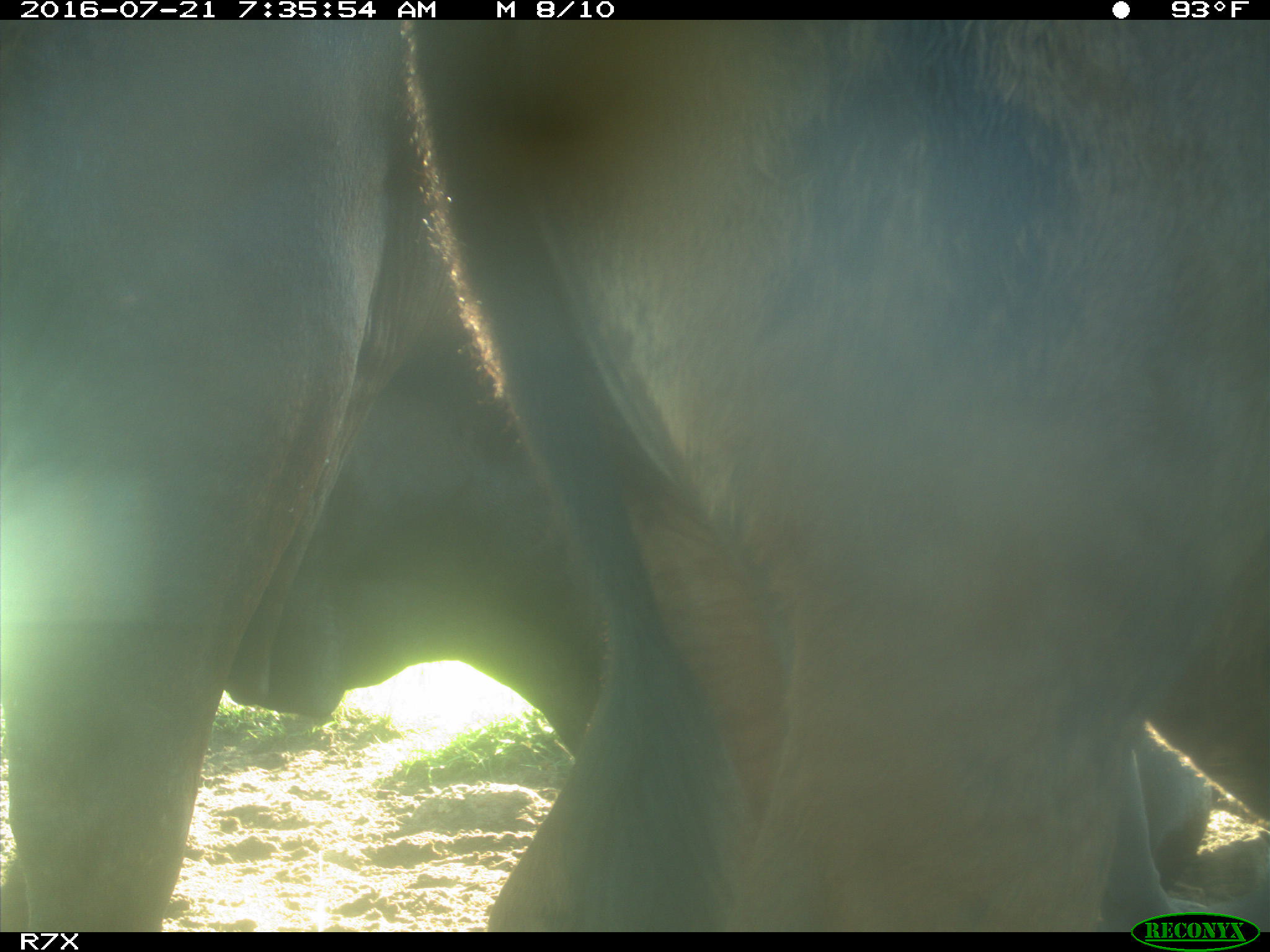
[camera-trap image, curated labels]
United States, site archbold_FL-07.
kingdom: Animalia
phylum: Chordata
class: Mammalia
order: Artiodactyla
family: Bovidae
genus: Bos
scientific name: Bos taurus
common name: domestic cow